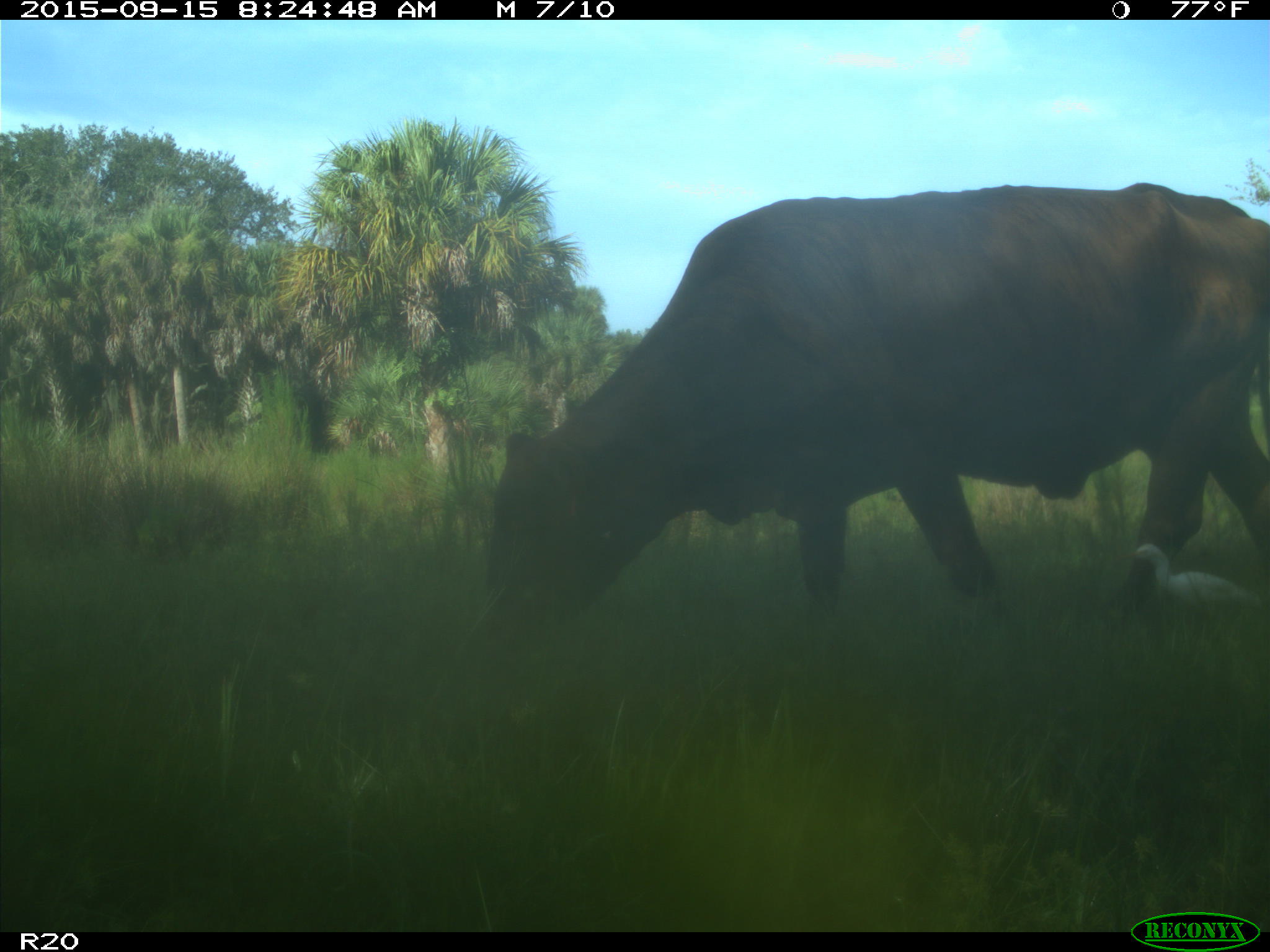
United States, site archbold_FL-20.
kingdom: Animalia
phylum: Chordata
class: Mammalia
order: Artiodactyla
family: Bovidae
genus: Bos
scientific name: Bos taurus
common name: domestic cow